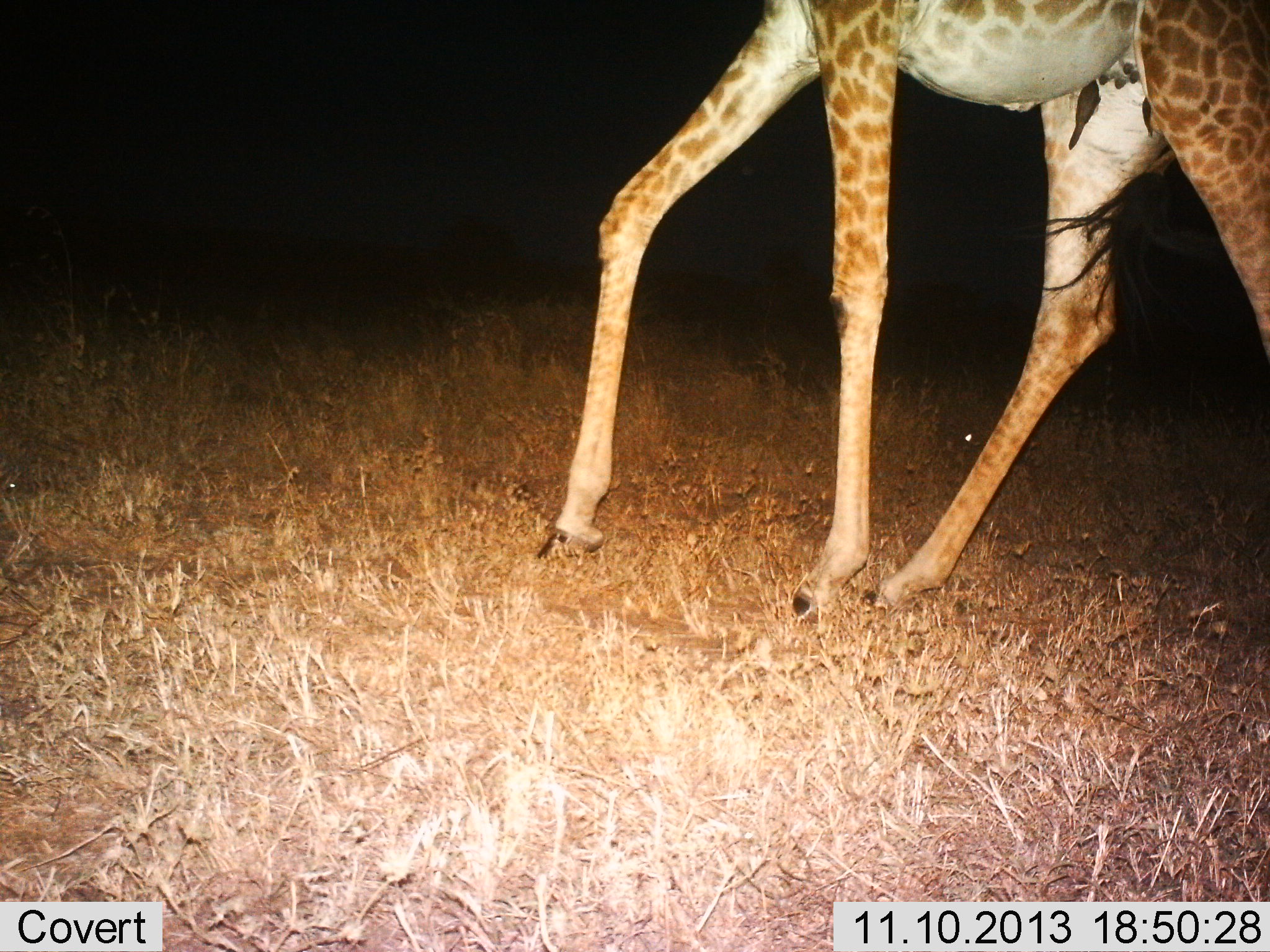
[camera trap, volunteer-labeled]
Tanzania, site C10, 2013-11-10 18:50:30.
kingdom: Animalia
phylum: Chordata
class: Mammalia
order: Artiodactyla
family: Giraffidae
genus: Giraffa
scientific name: Giraffa camelopardalis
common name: giraffe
Giraffe (Giraffa camelopardalis), count 1. Behavior (volunteer vote fractions): standing 18%, resting 0%, moving 82%, interacting 0%. Young present (vote fraction): 0%. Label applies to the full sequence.